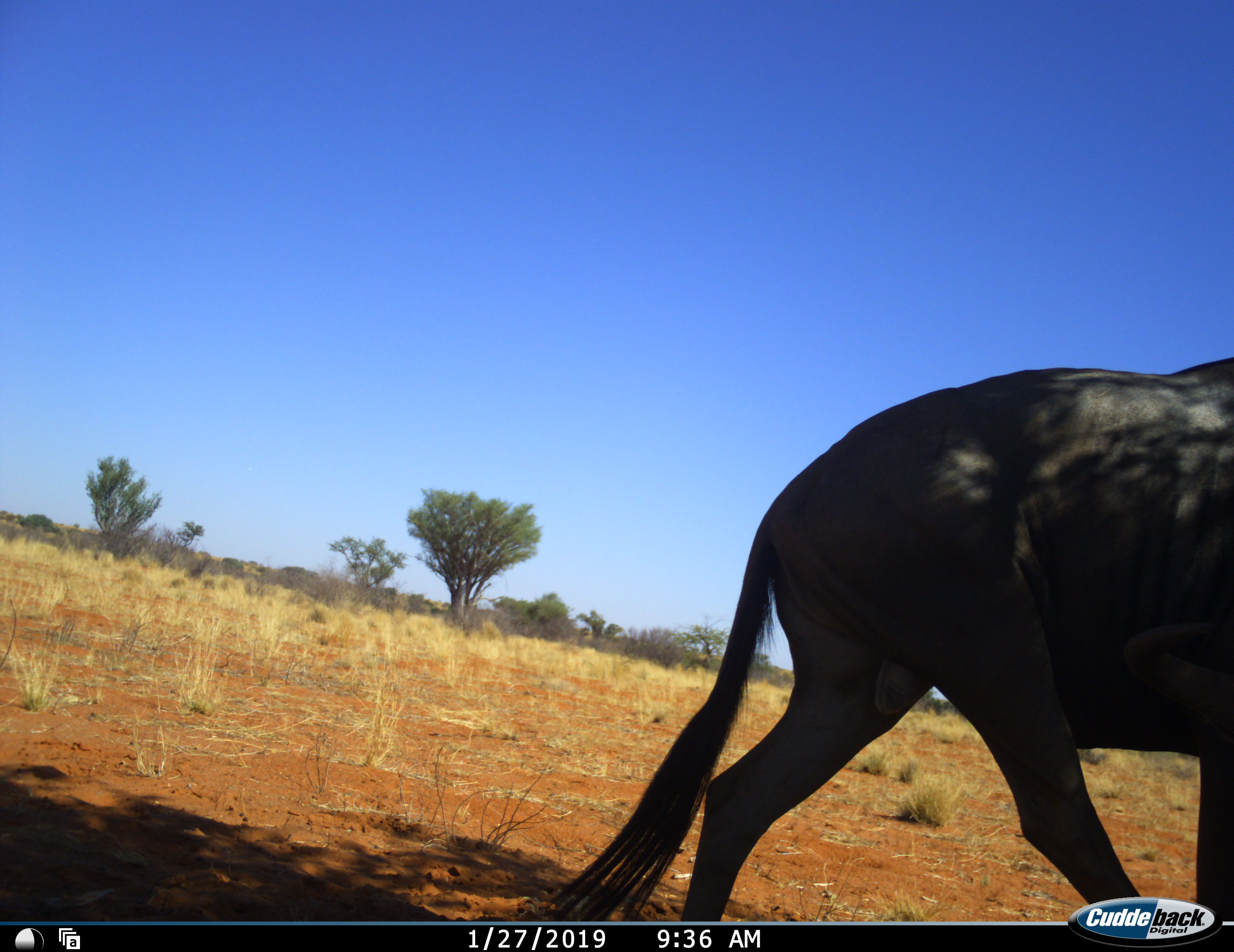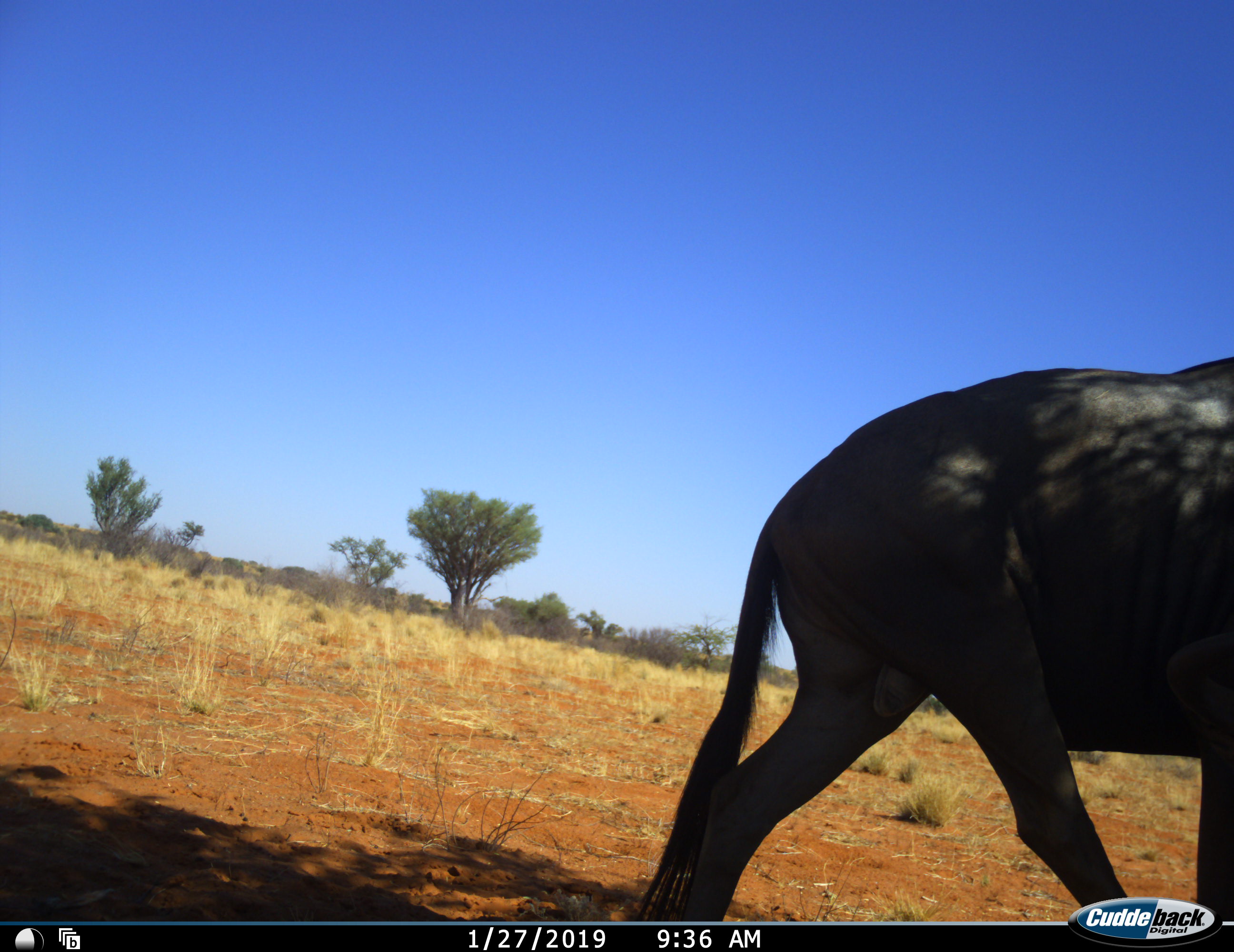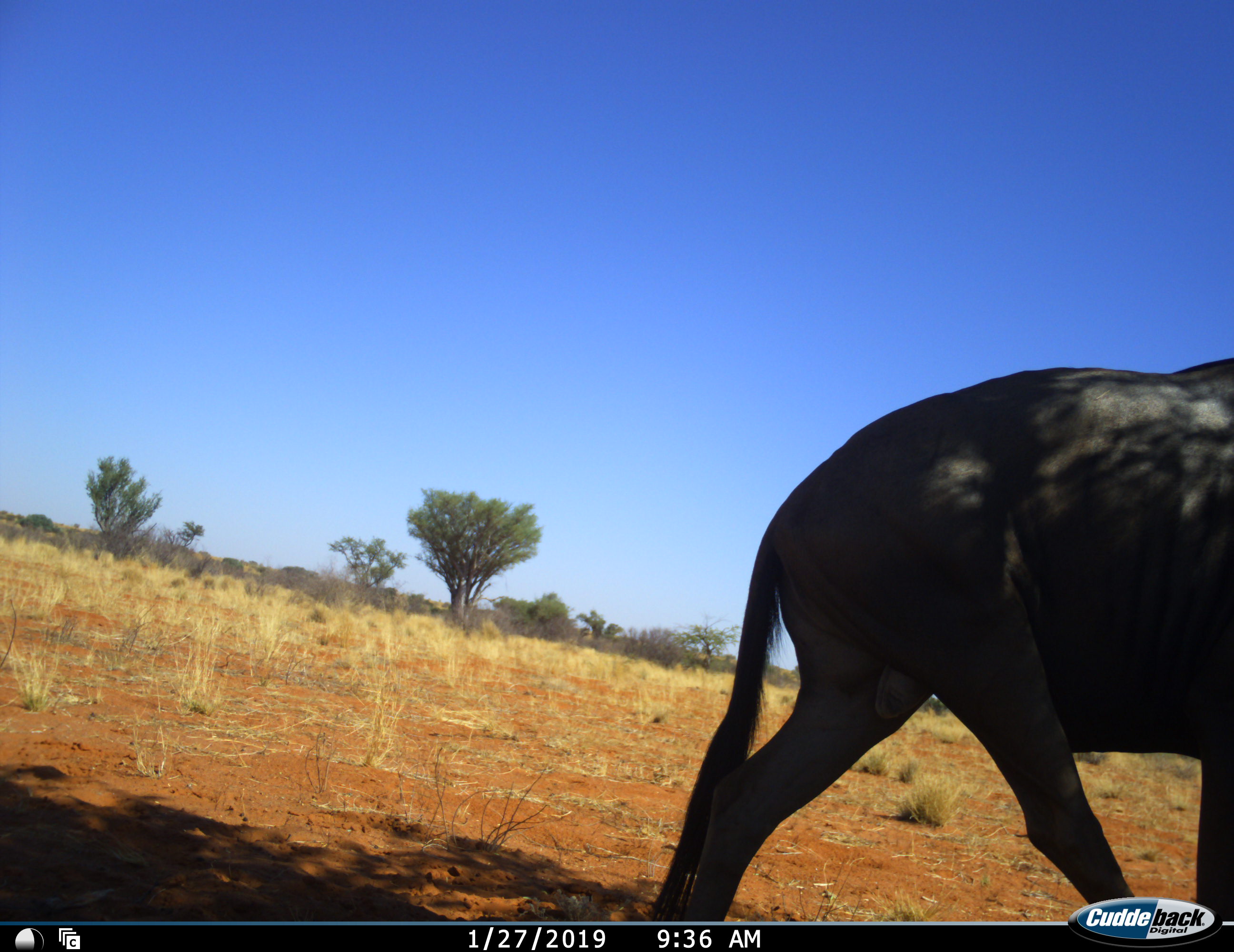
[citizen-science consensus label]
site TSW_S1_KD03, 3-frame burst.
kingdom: Animalia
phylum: Chordata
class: Mammalia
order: Artiodactyla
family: Bovidae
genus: Connochaetes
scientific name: Connochaetes taurinus taurinus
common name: blue wildebeest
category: wildebeestblue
Wildebeestblue (blue wildebeest) (Connochaetes taurinus taurinus), count 1. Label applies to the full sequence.